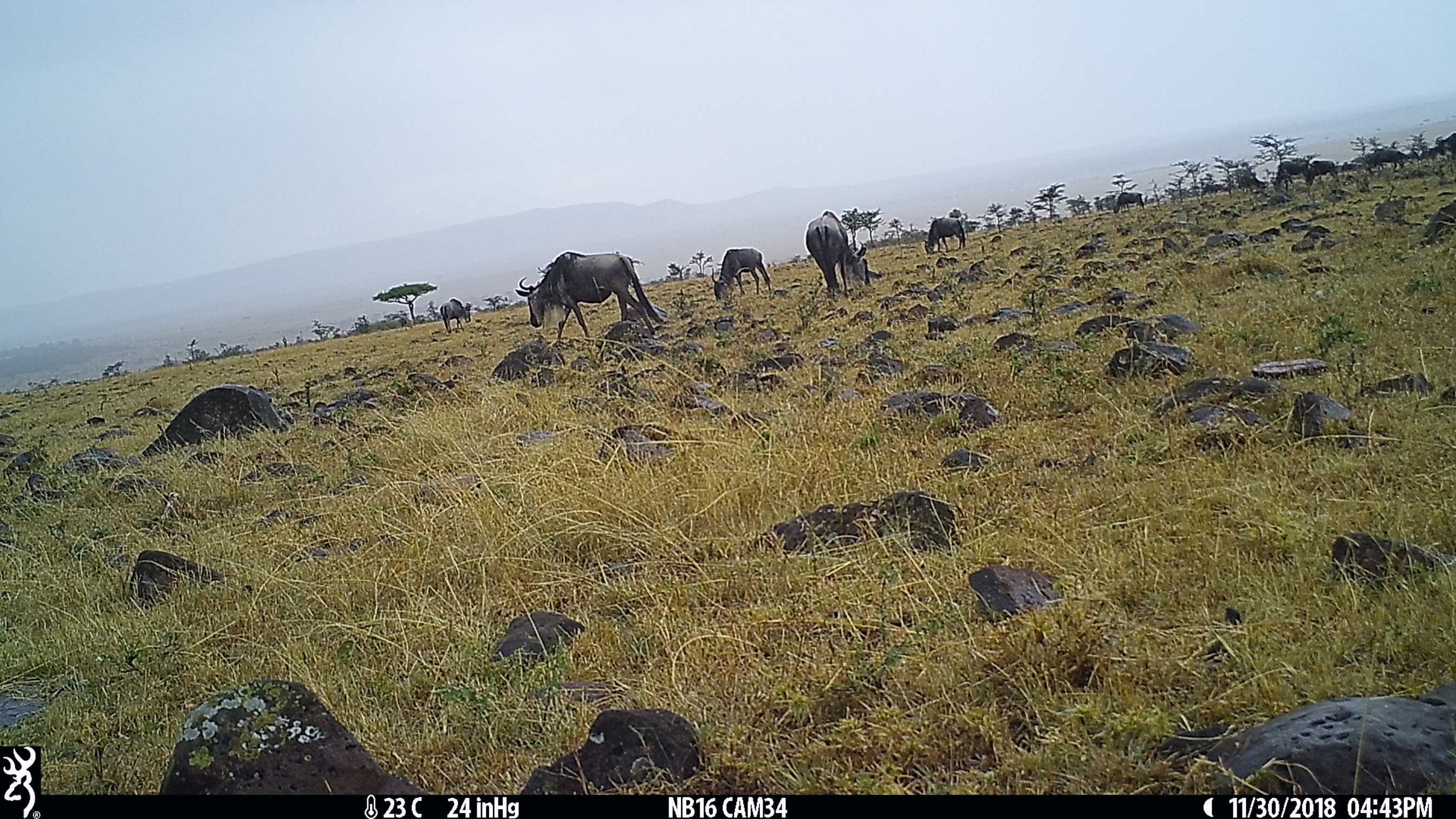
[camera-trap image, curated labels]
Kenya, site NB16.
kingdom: Animalia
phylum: Chordata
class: Mammalia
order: Artiodactyla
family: Bovidae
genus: Connochaetes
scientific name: Connochaetes taurinus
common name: blue wildebeest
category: wildebeest